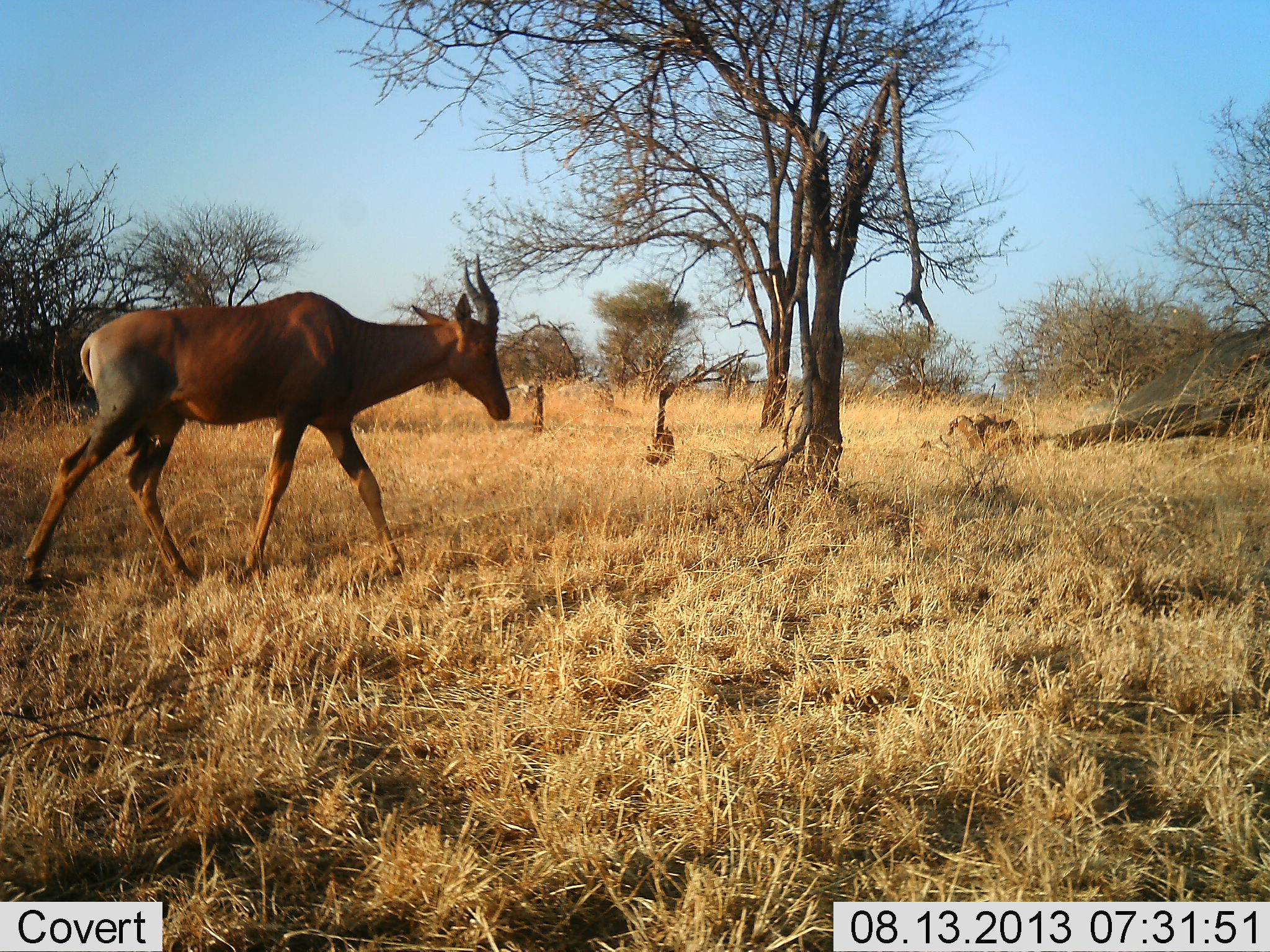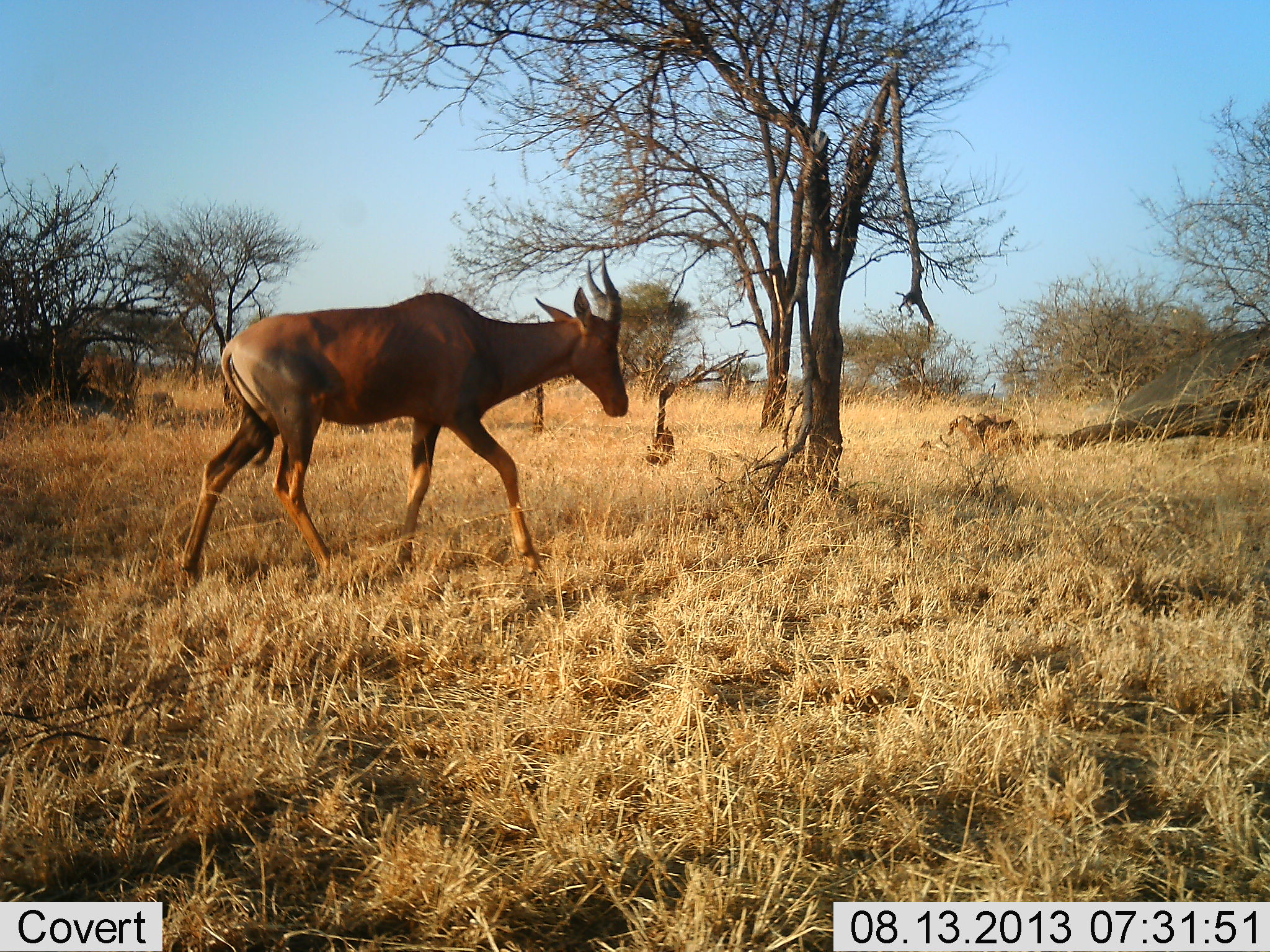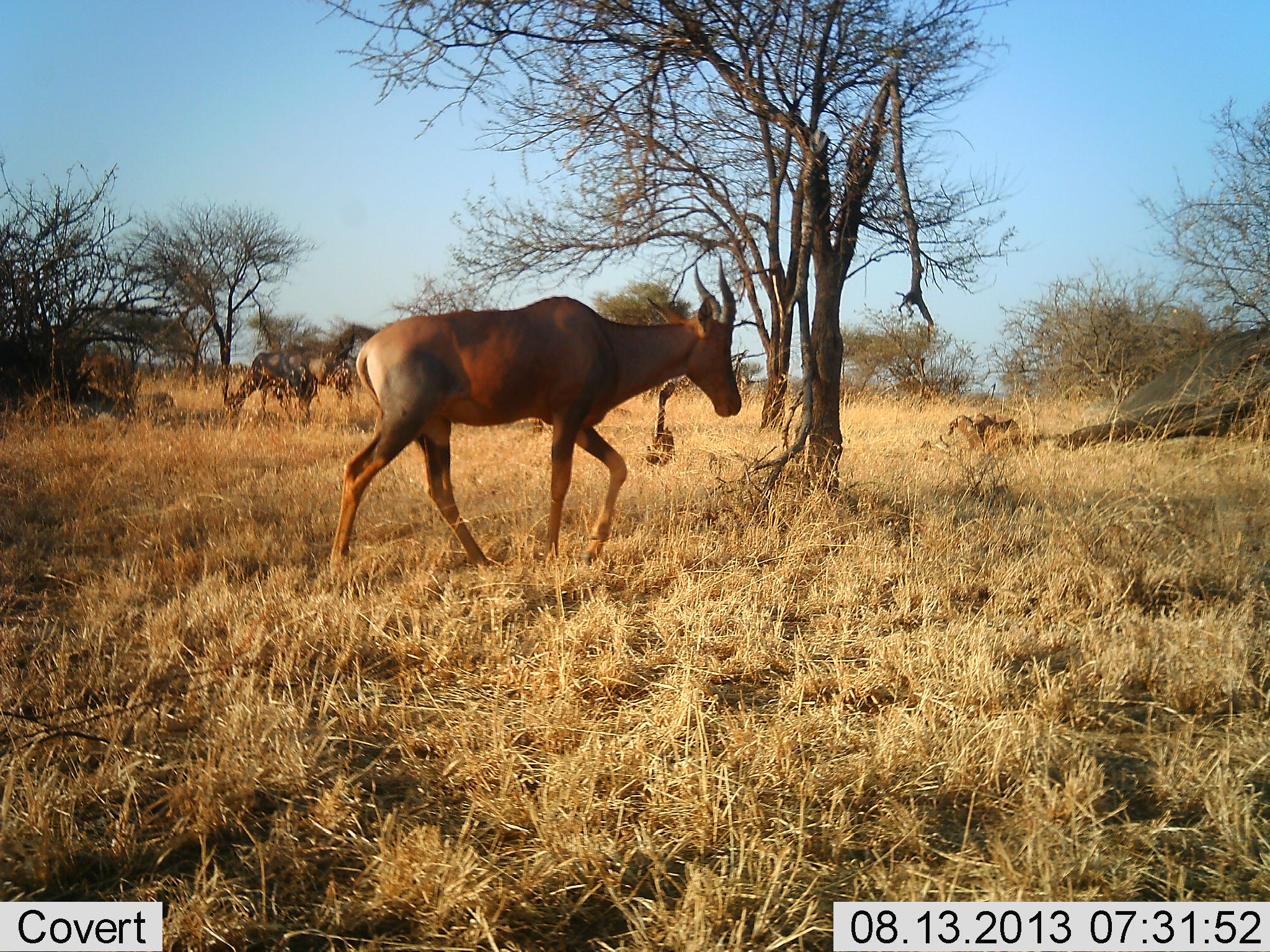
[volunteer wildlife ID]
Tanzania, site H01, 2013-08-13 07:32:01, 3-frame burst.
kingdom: Animalia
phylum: Chordata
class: Mammalia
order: Artiodactyla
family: Bovidae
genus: Damaliscus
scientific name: Damaliscus lunatus jimela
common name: topi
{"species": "topi (Damaliscus lunatus jimela)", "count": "1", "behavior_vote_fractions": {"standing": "6%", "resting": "0%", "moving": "100%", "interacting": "0%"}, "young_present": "0%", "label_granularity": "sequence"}